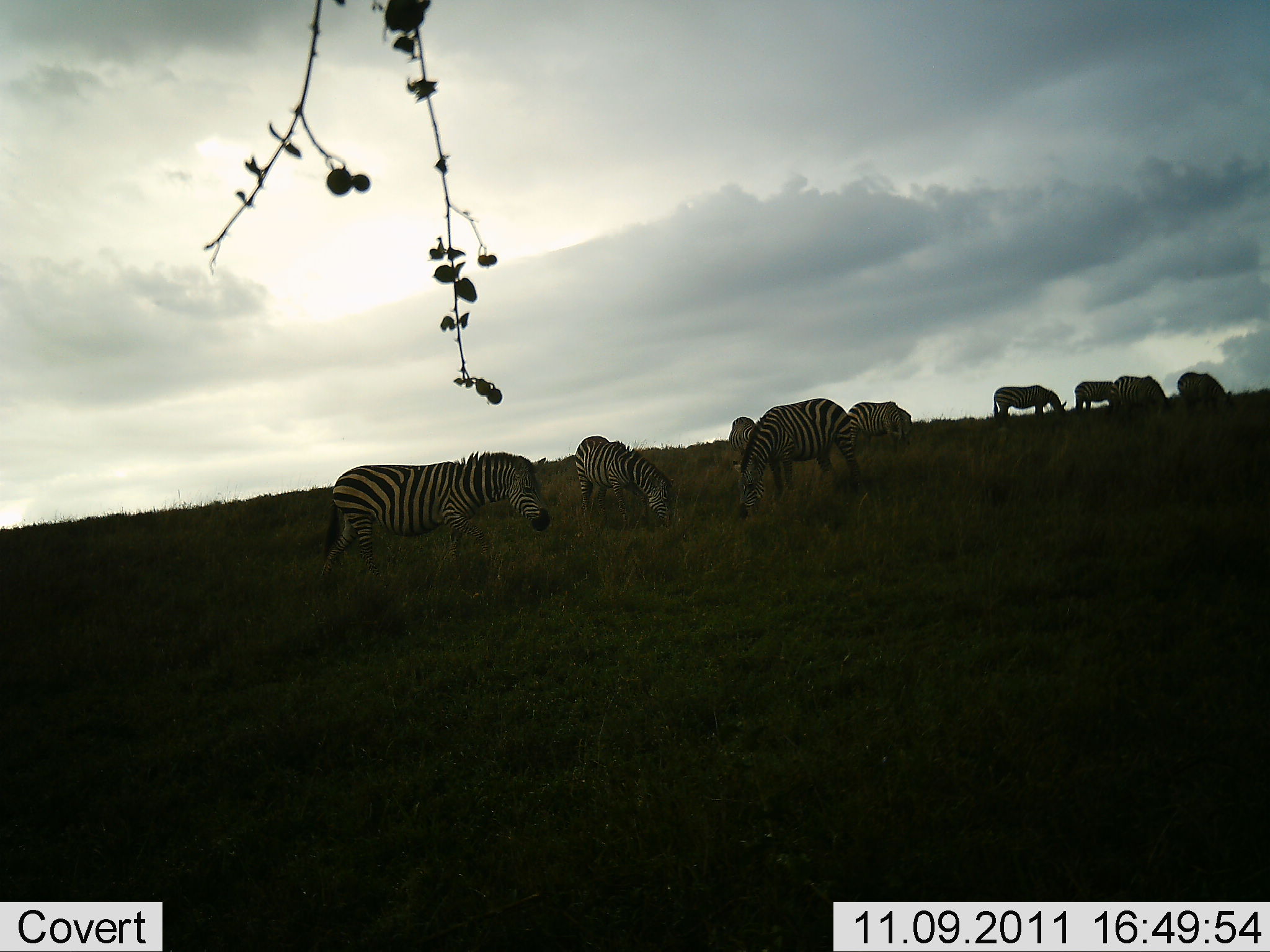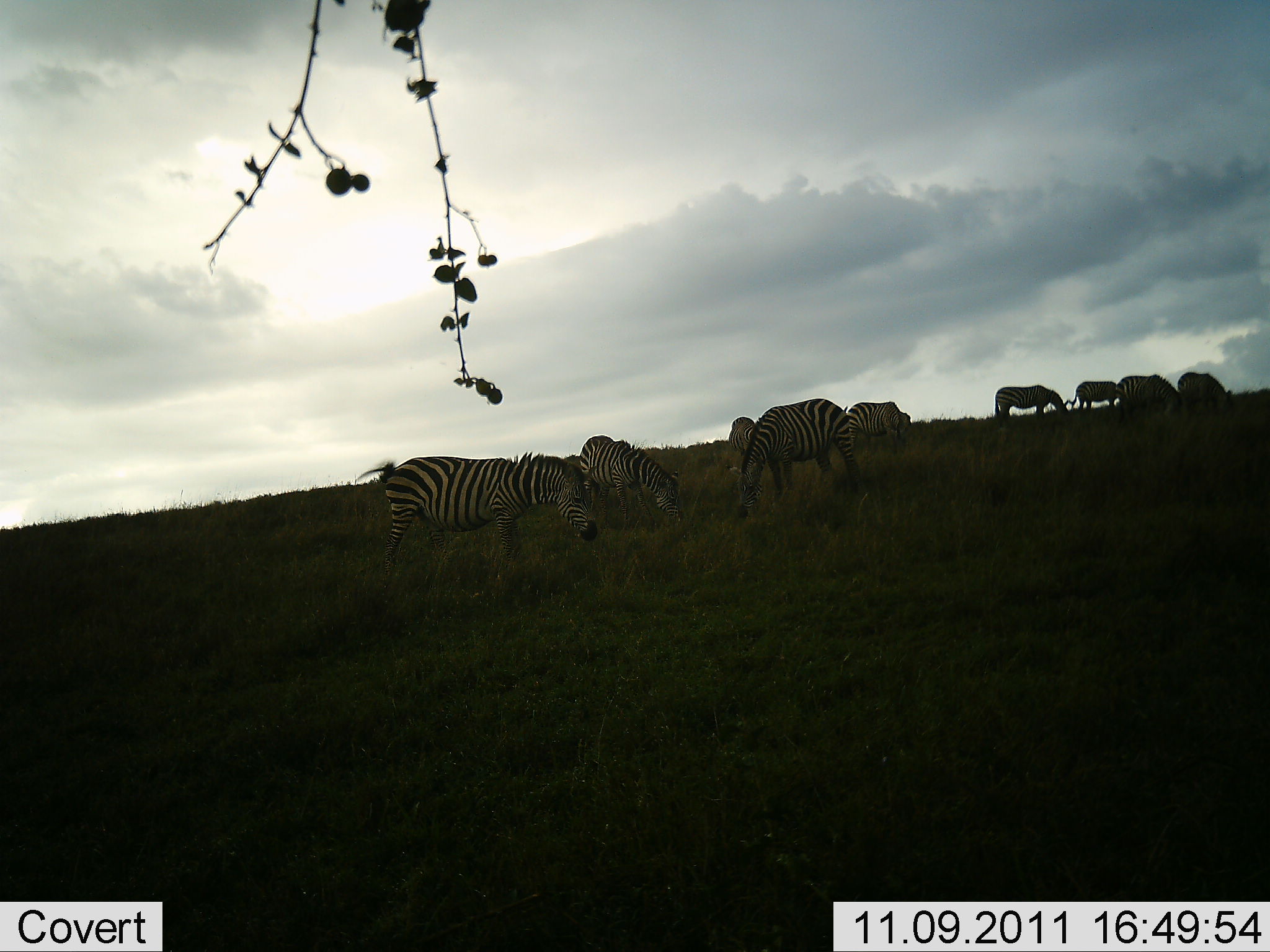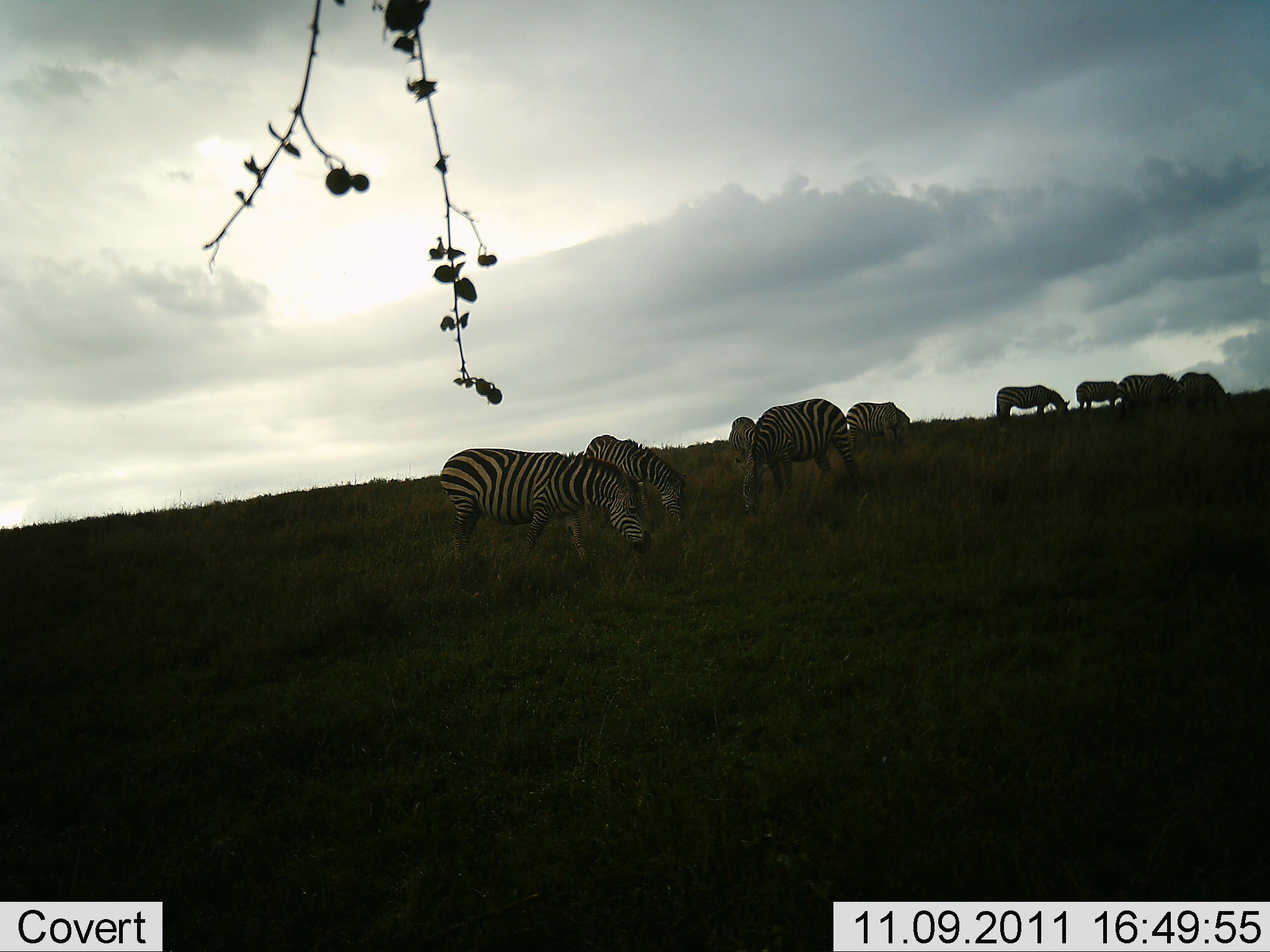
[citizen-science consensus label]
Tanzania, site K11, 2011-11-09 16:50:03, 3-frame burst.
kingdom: Animalia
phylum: Chordata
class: Mammalia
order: Perissodactyla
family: Equidae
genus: Equus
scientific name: Equus quagga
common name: plains zebra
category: zebra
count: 9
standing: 23%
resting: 0%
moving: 15%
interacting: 0%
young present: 0%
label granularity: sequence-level